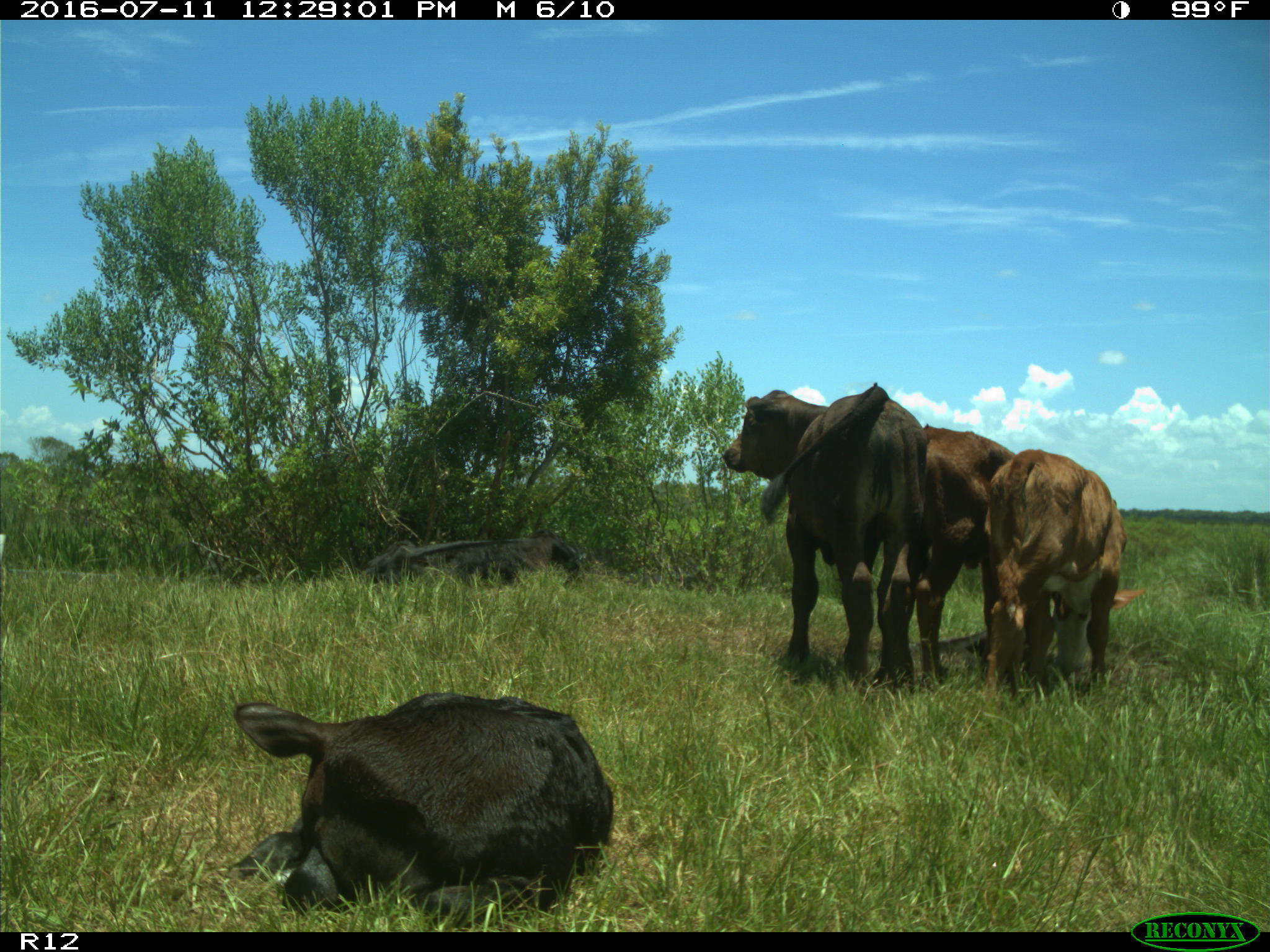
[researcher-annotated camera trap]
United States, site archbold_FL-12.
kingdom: Animalia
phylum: Chordata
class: Mammalia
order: Artiodactyla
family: Bovidae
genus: Bos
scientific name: Bos taurus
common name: domestic cow